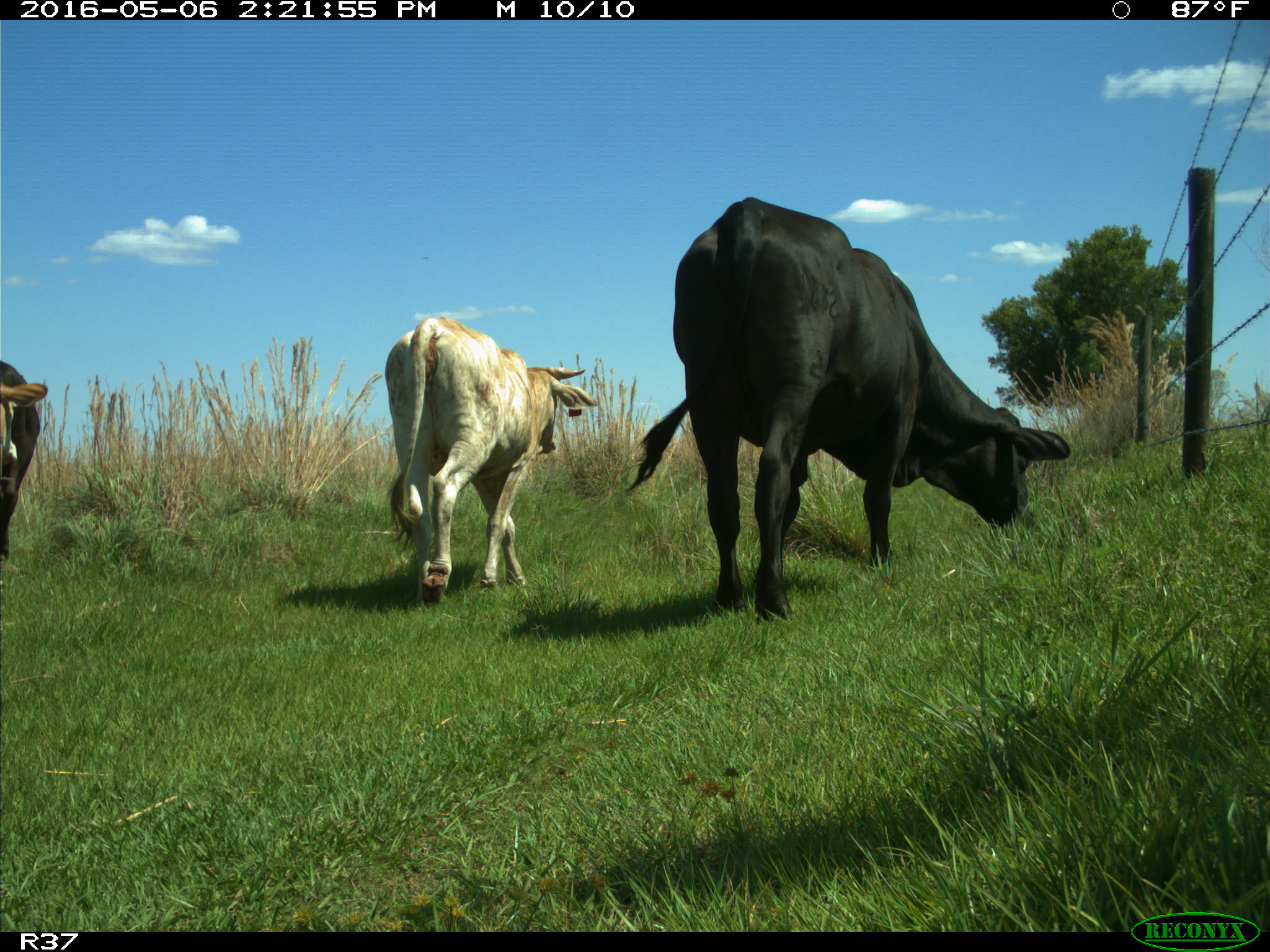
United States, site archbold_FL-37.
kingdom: Animalia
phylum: Chordata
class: Mammalia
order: Artiodactyla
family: Bovidae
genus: Bos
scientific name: Bos taurus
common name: domestic cow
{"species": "Bos taurus (domestic cow)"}